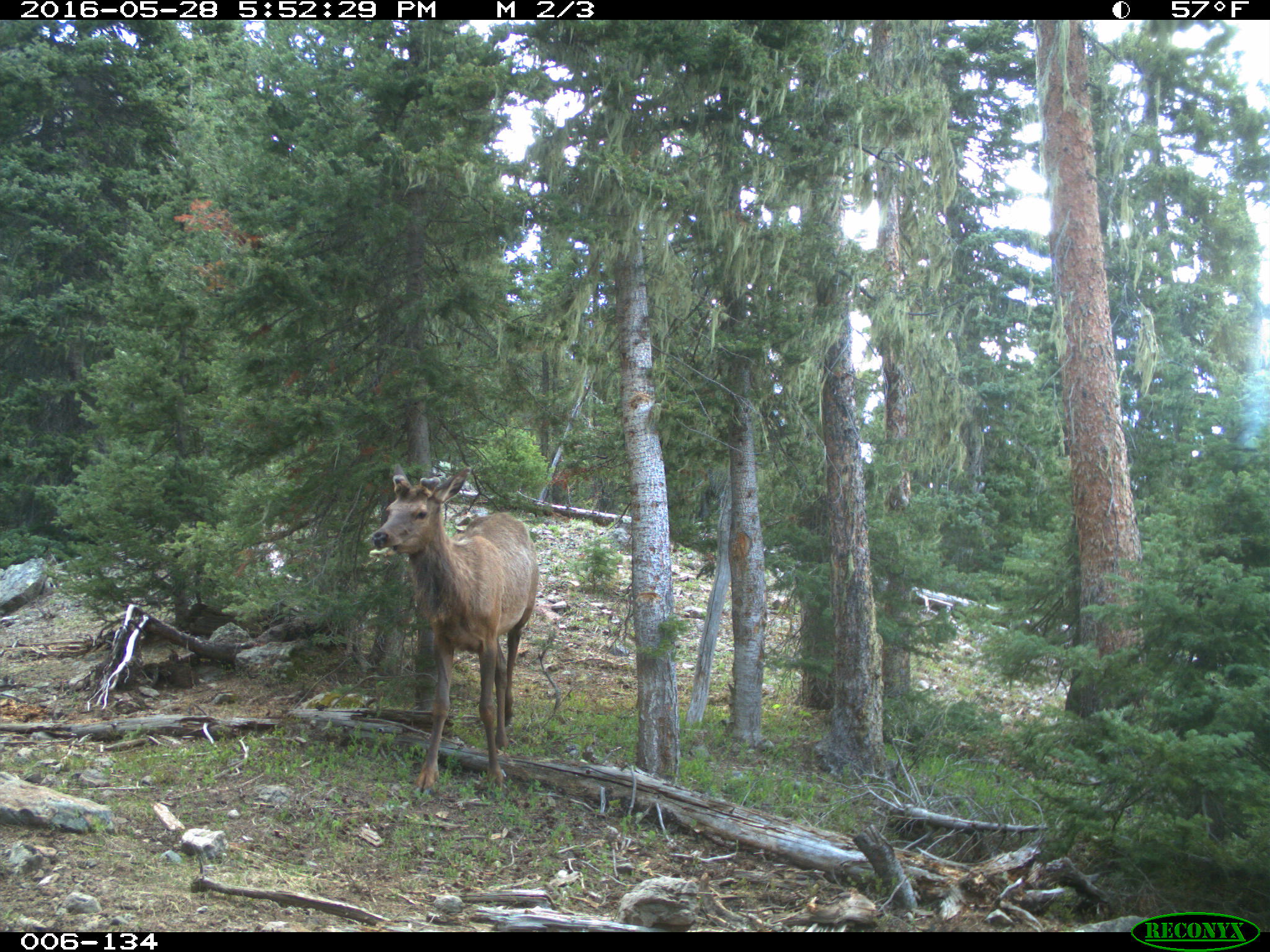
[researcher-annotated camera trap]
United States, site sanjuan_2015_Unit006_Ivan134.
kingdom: Animalia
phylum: Chordata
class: Mammalia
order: Artiodactyla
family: Cervidae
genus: Cervus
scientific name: Cervus elaphus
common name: red deer